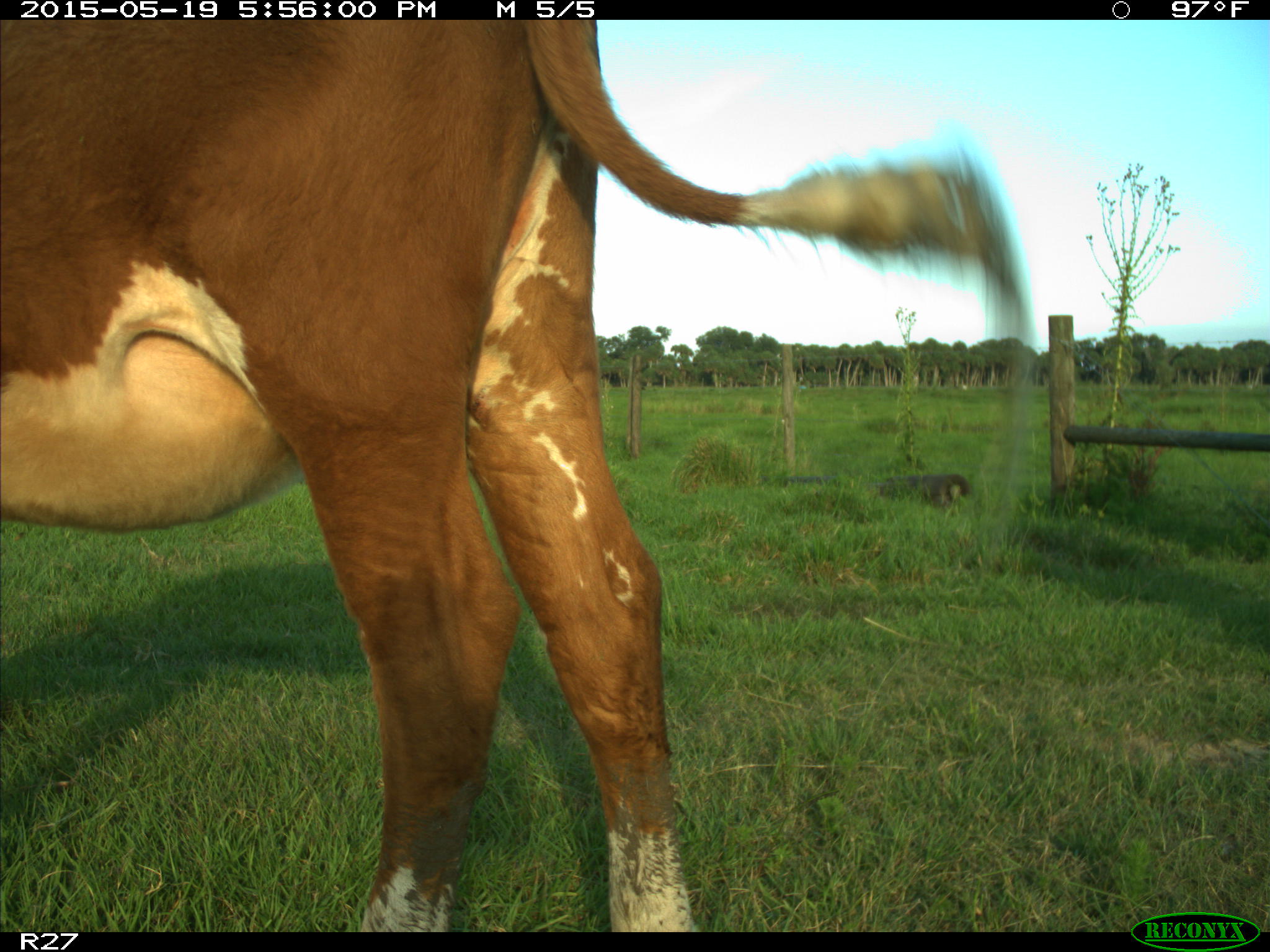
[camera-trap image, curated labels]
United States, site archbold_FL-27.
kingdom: Animalia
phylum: Chordata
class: Mammalia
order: Artiodactyla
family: Bovidae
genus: Bos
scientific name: Bos taurus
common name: domestic cow